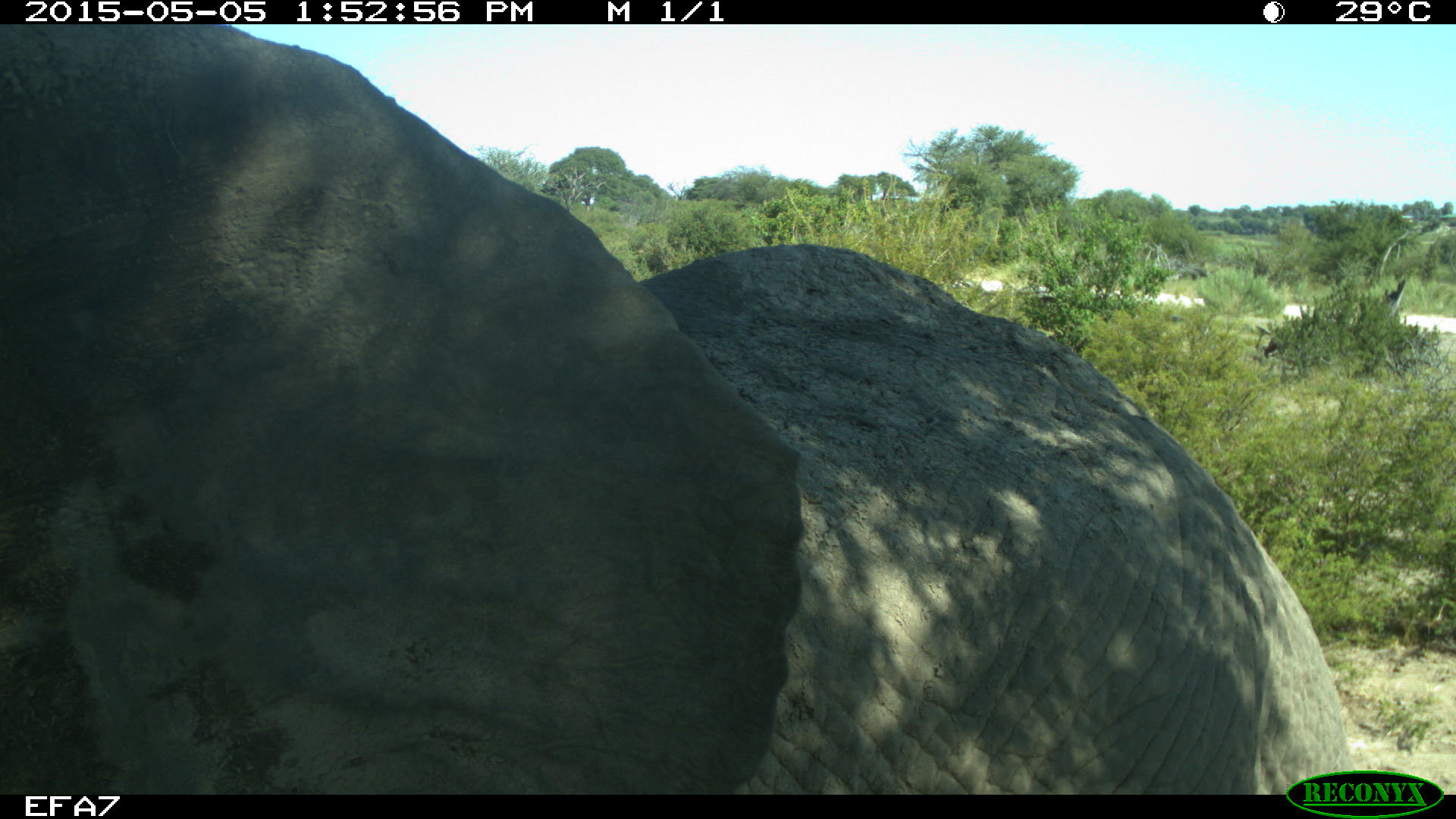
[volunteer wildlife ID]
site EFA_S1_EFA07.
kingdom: Animalia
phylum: Chordata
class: Mammalia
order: Proboscidea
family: Elephantidae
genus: Loxodonta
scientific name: Loxodonta africana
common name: african bush elephant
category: elephant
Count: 1.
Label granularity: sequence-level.